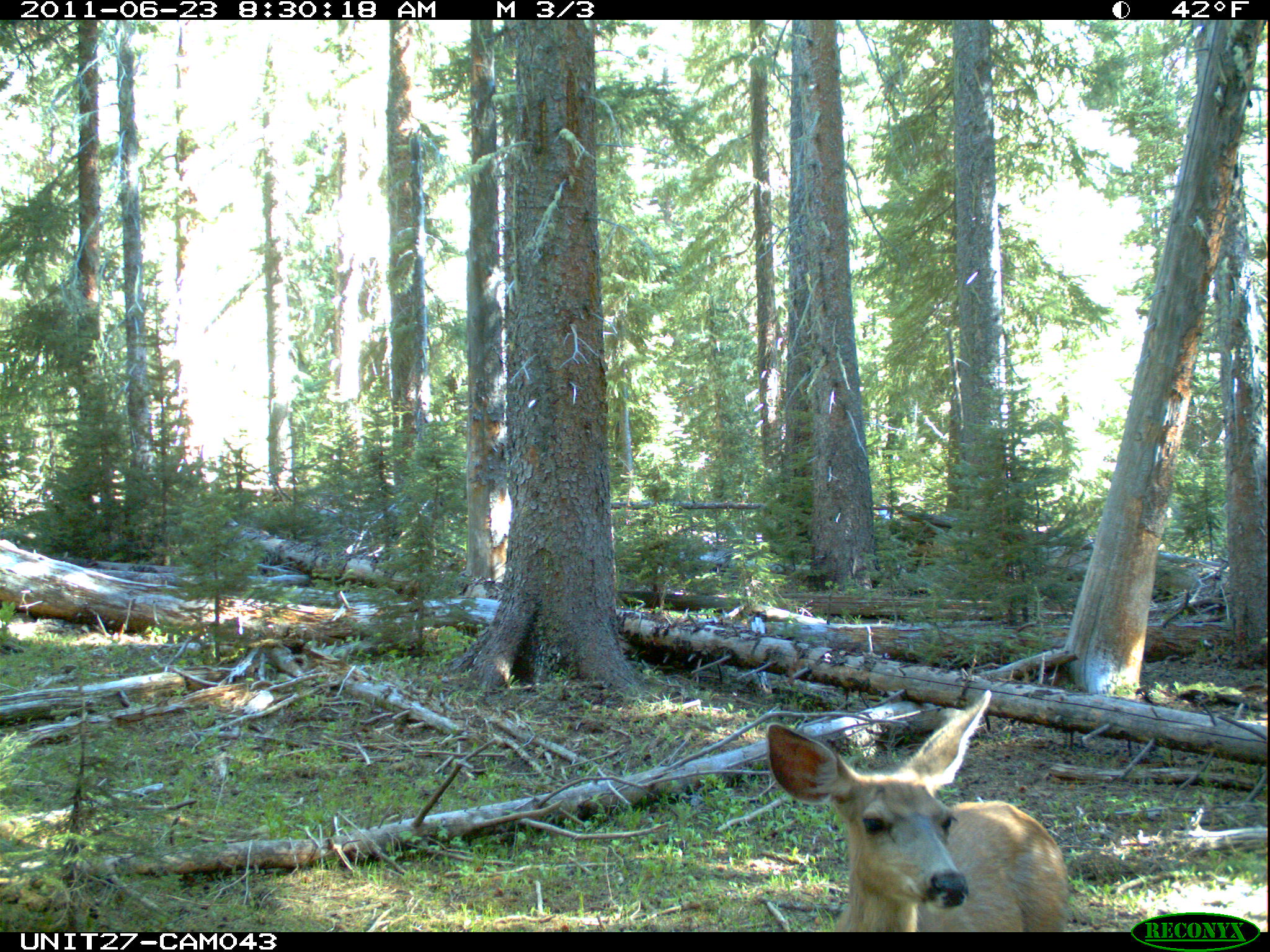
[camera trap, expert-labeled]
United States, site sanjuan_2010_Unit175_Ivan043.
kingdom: Animalia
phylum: Chordata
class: Mammalia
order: Artiodactyla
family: Cervidae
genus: Odocoileus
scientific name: Odocoileus hemionus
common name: mule deer